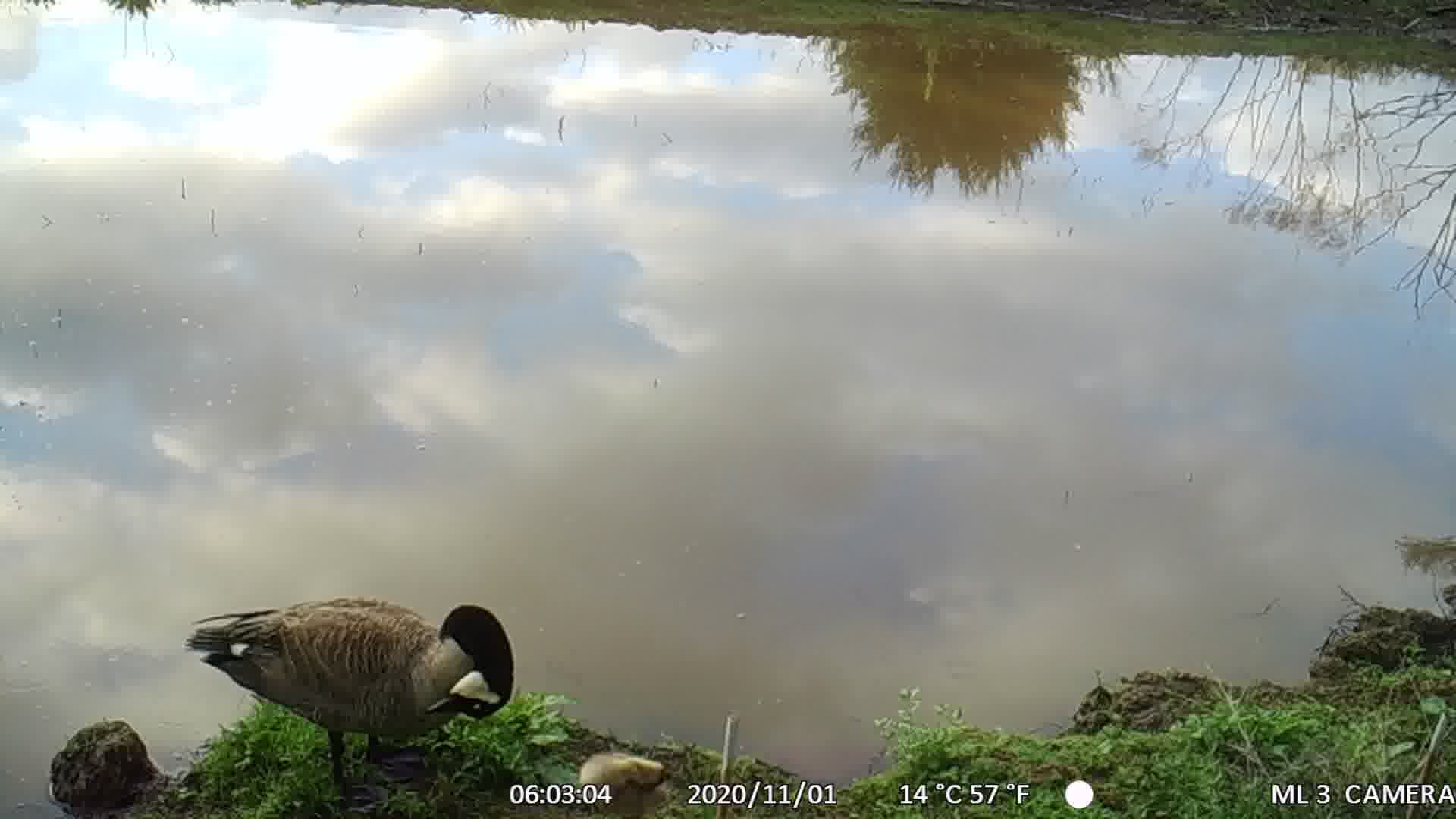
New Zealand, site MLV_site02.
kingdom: Animalia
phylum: Chordata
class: Aves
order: Anseriformes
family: Anatidae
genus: Branta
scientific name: Branta canadensis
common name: canada goose